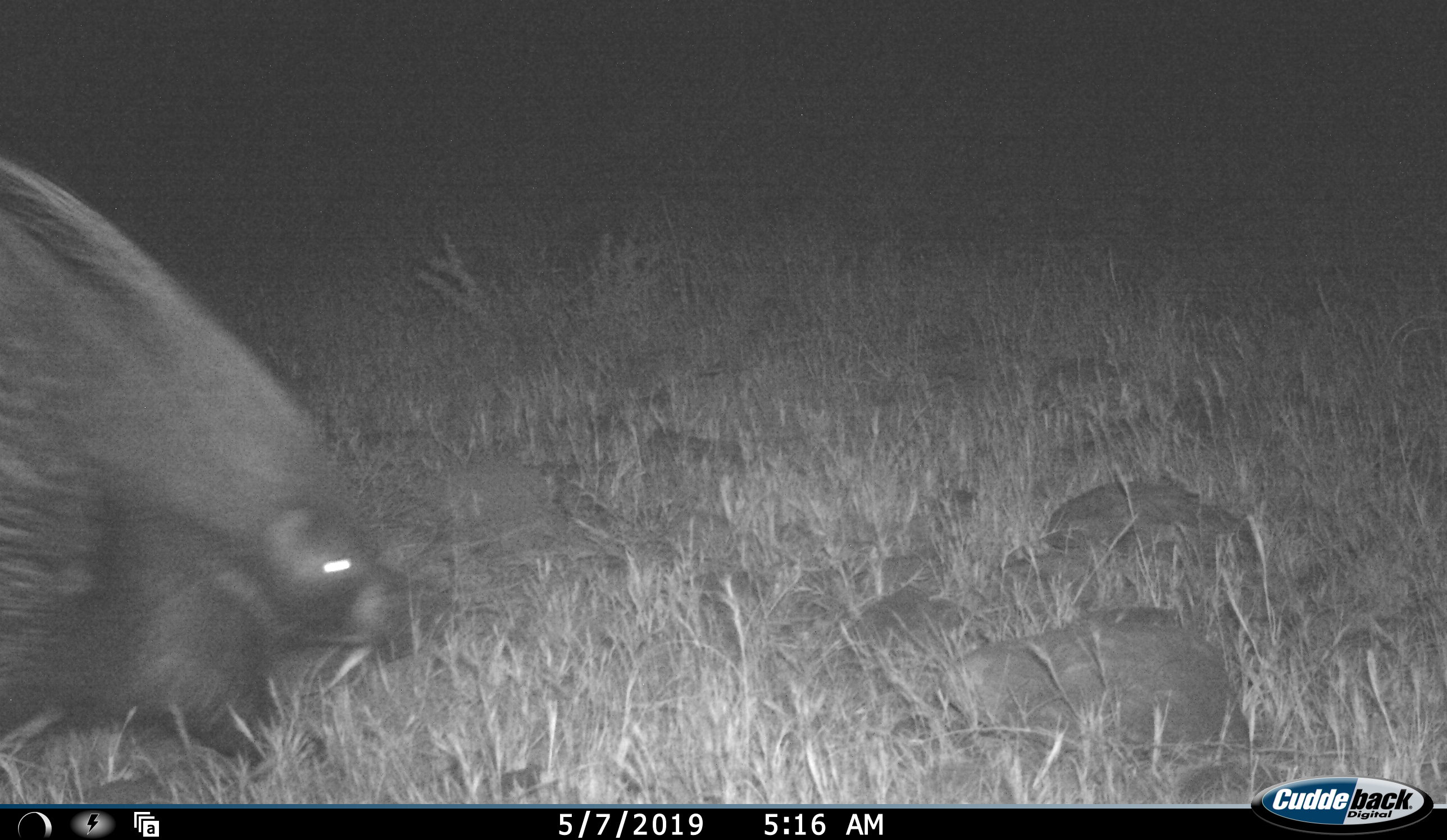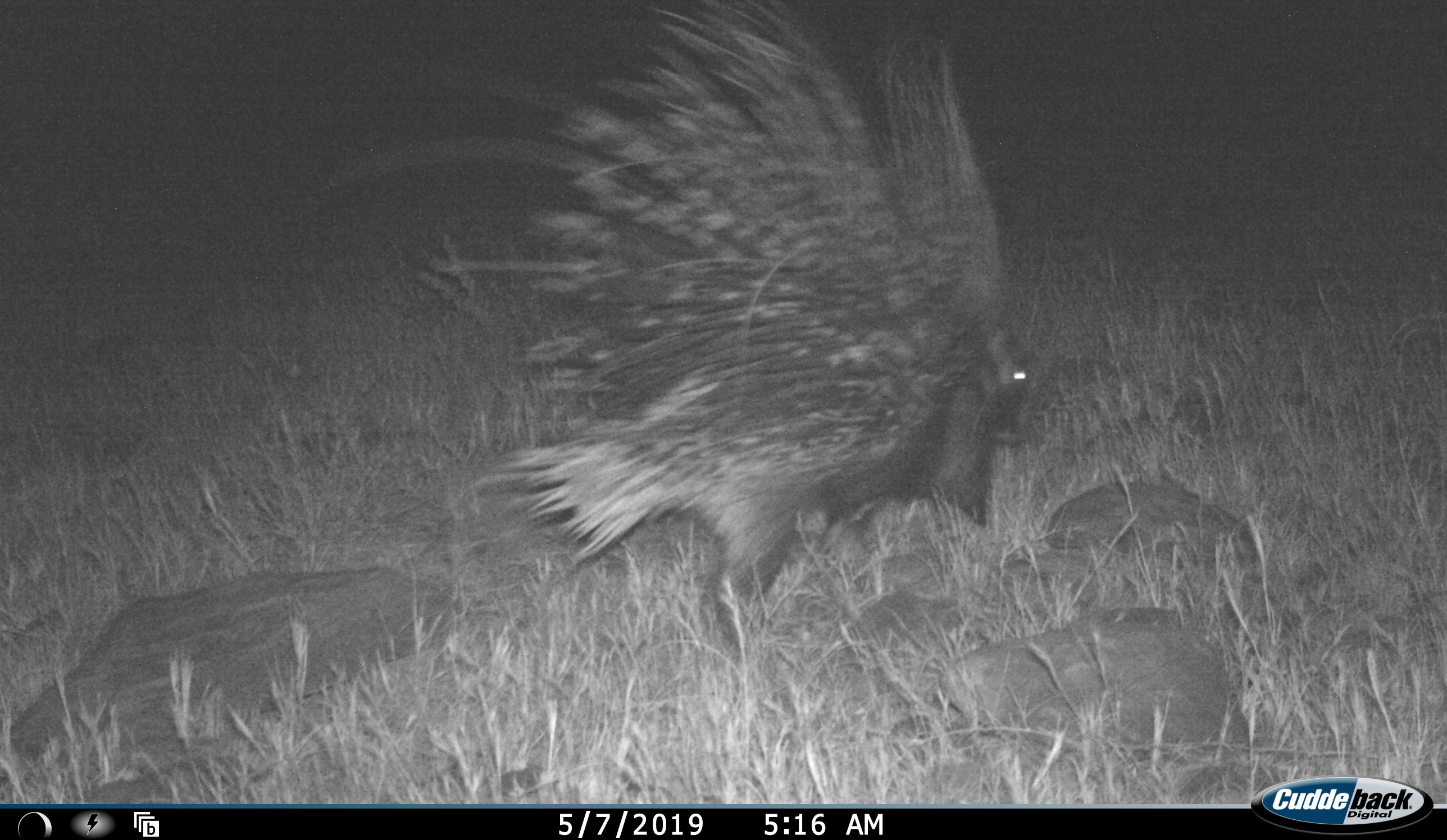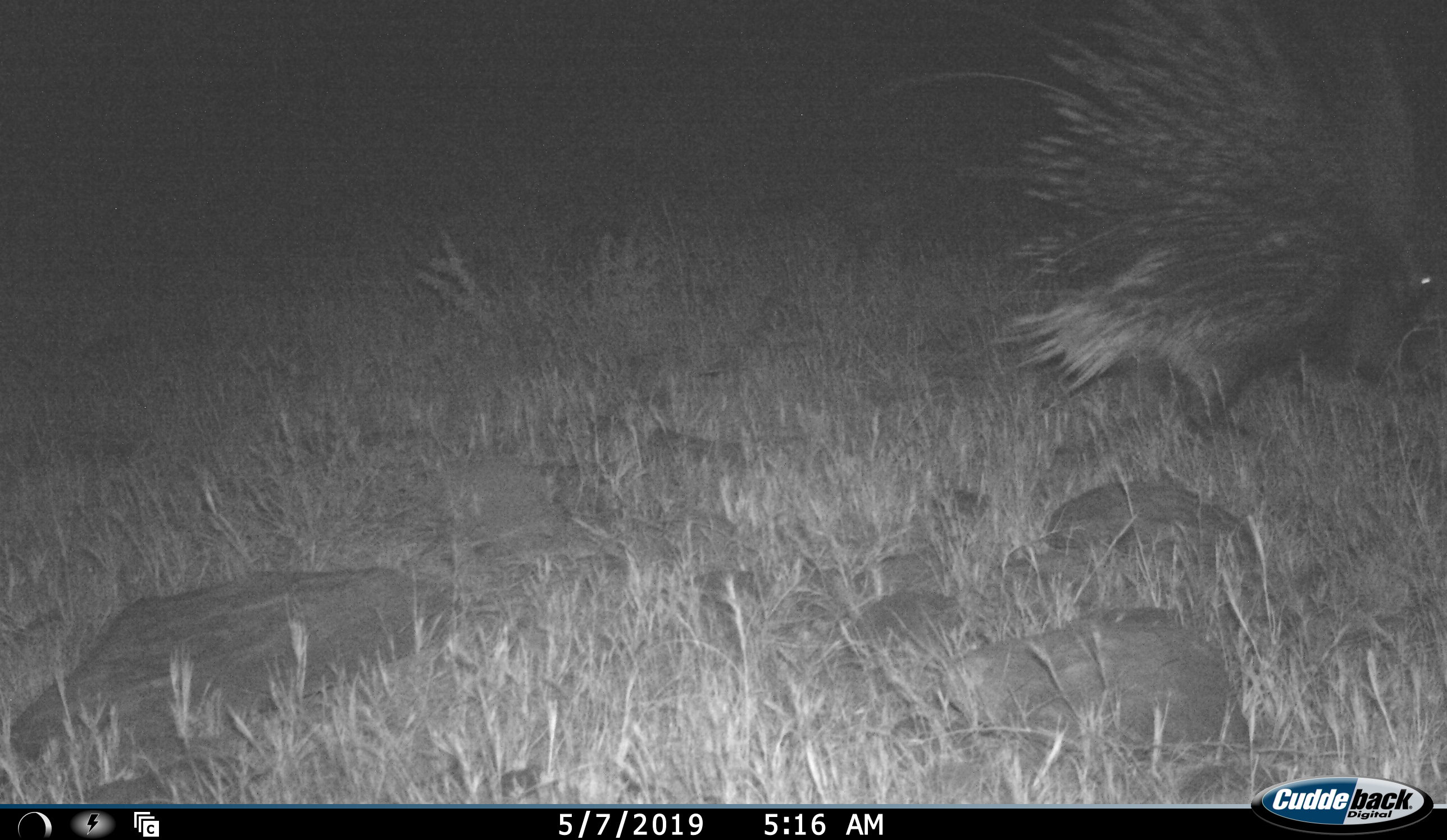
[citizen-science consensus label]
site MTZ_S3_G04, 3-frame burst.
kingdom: Animalia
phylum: Chordata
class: Mammalia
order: Rodentia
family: Hystricidae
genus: Hystrix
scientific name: Hystrix cristata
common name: crested porcupine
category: porcupine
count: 1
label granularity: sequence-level